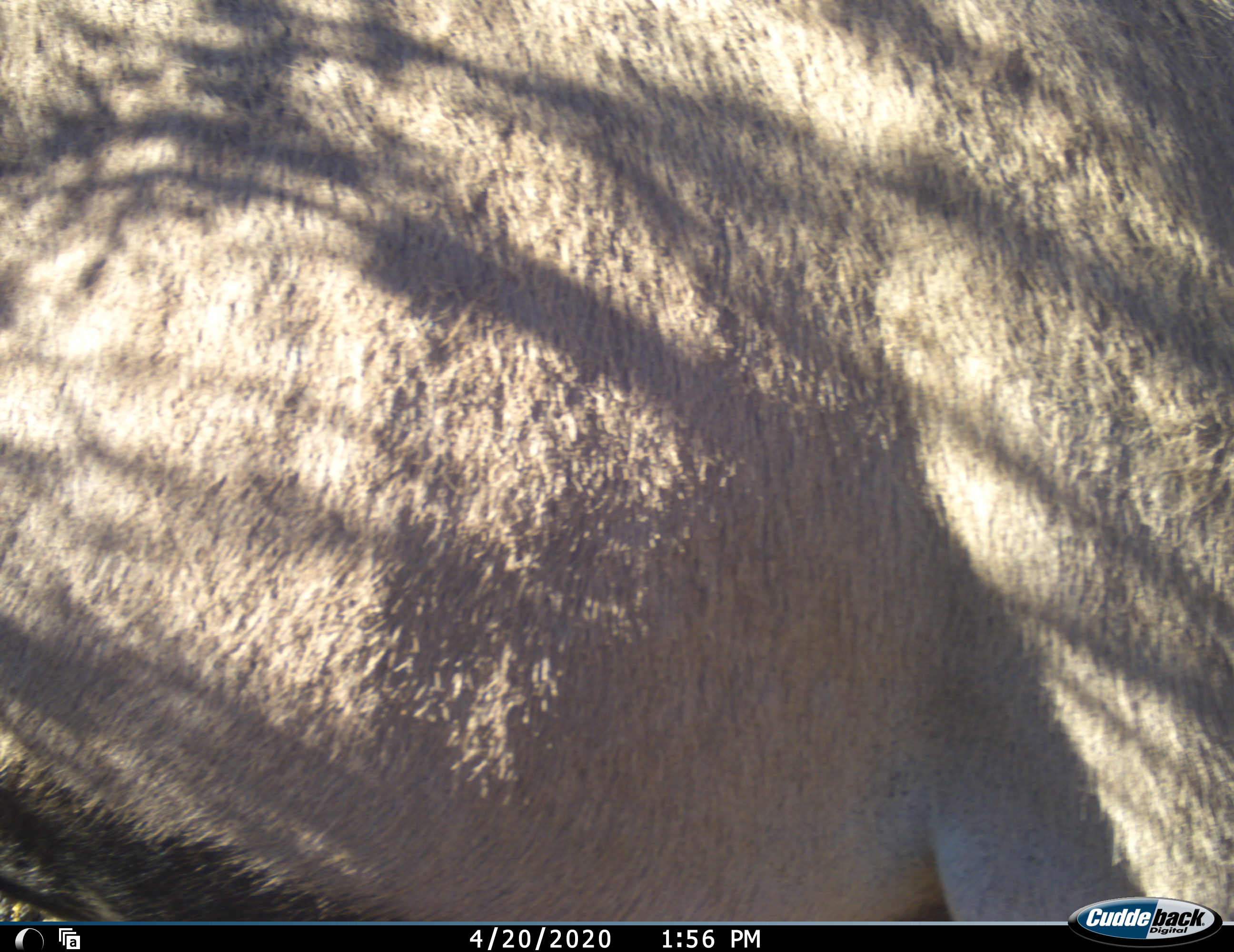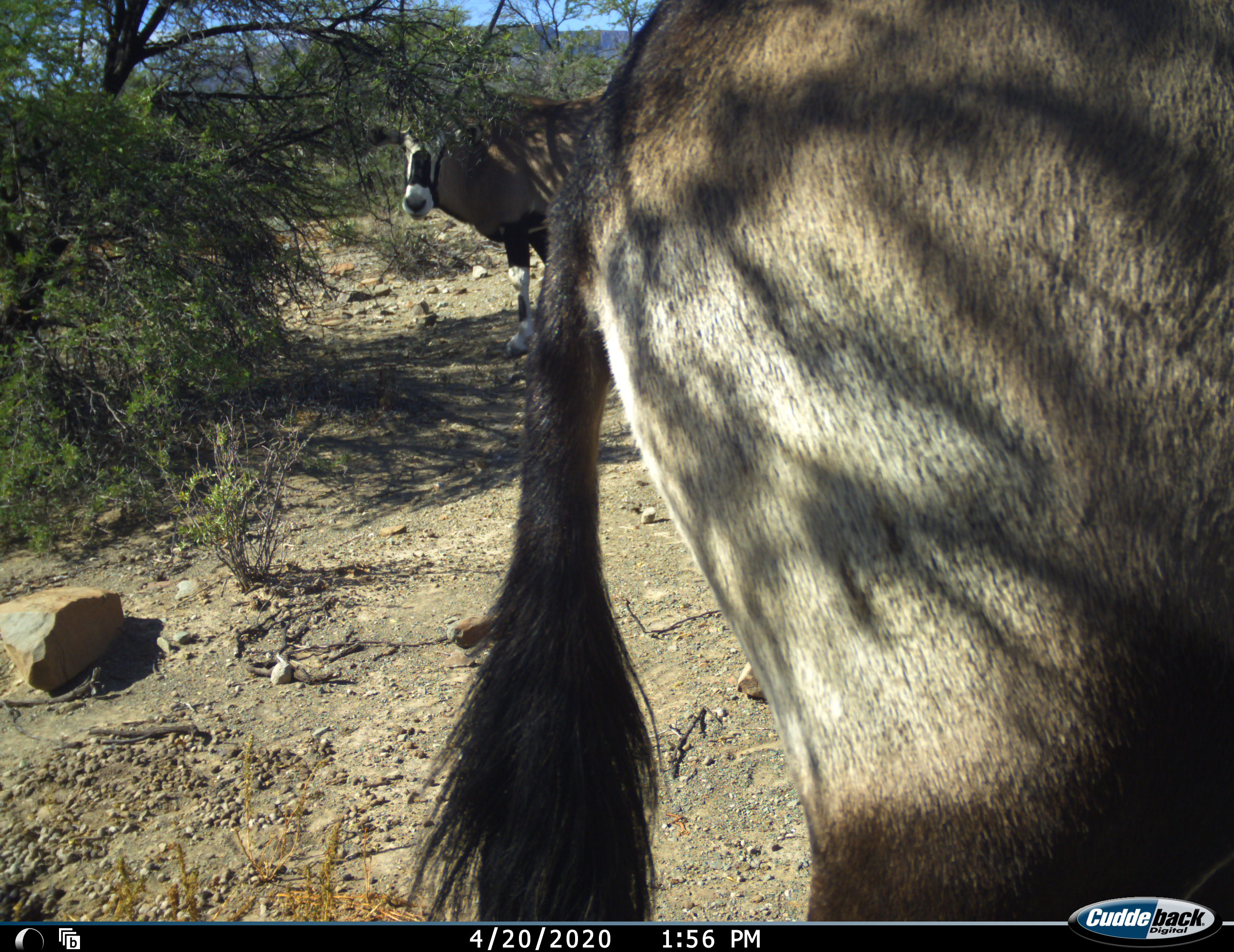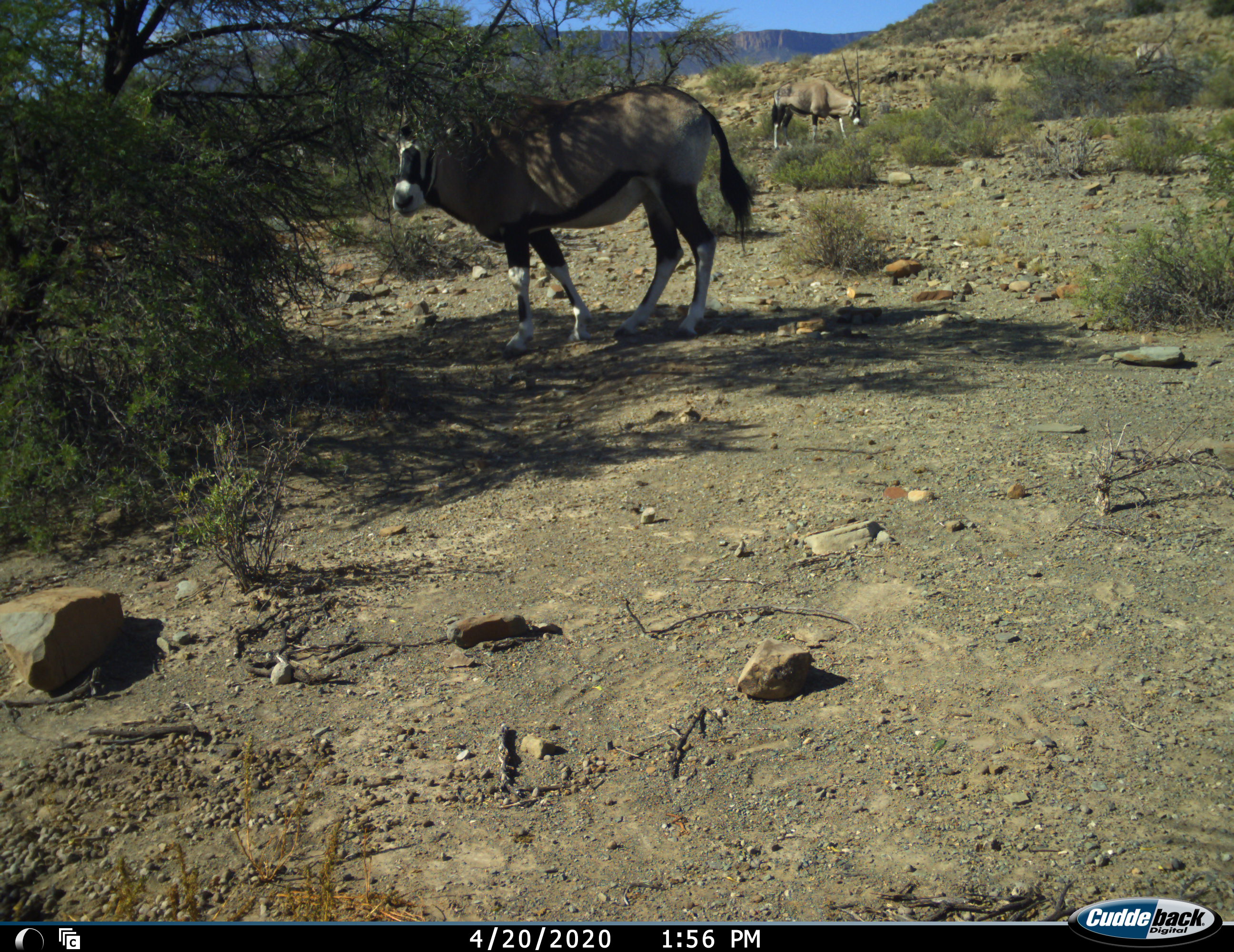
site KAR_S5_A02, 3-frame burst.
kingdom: Animalia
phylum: Chordata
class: Mammalia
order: Artiodactyla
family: Bovidae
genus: Oryx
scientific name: Oryx gazella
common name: gemsbok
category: oryx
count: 2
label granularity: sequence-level